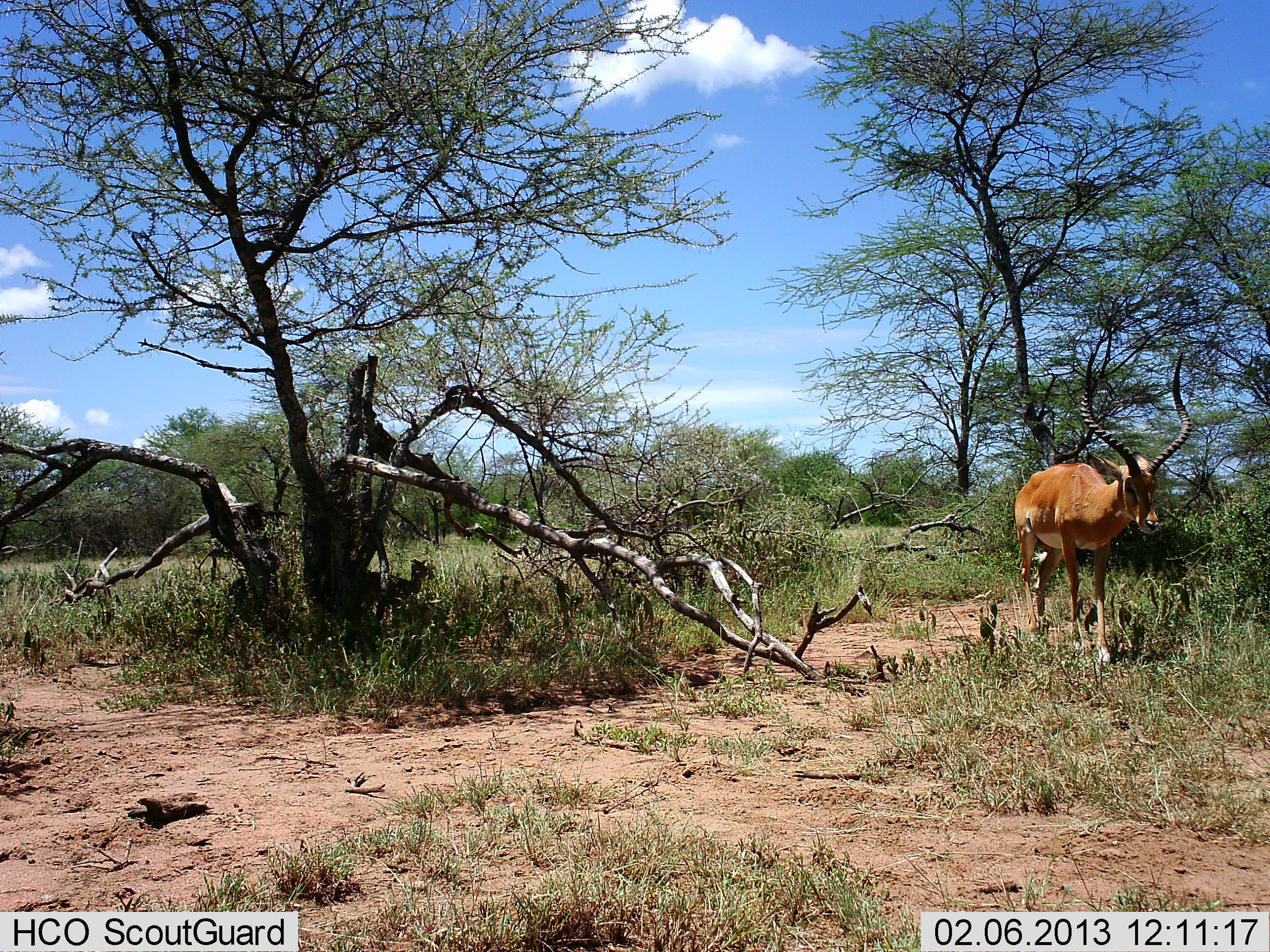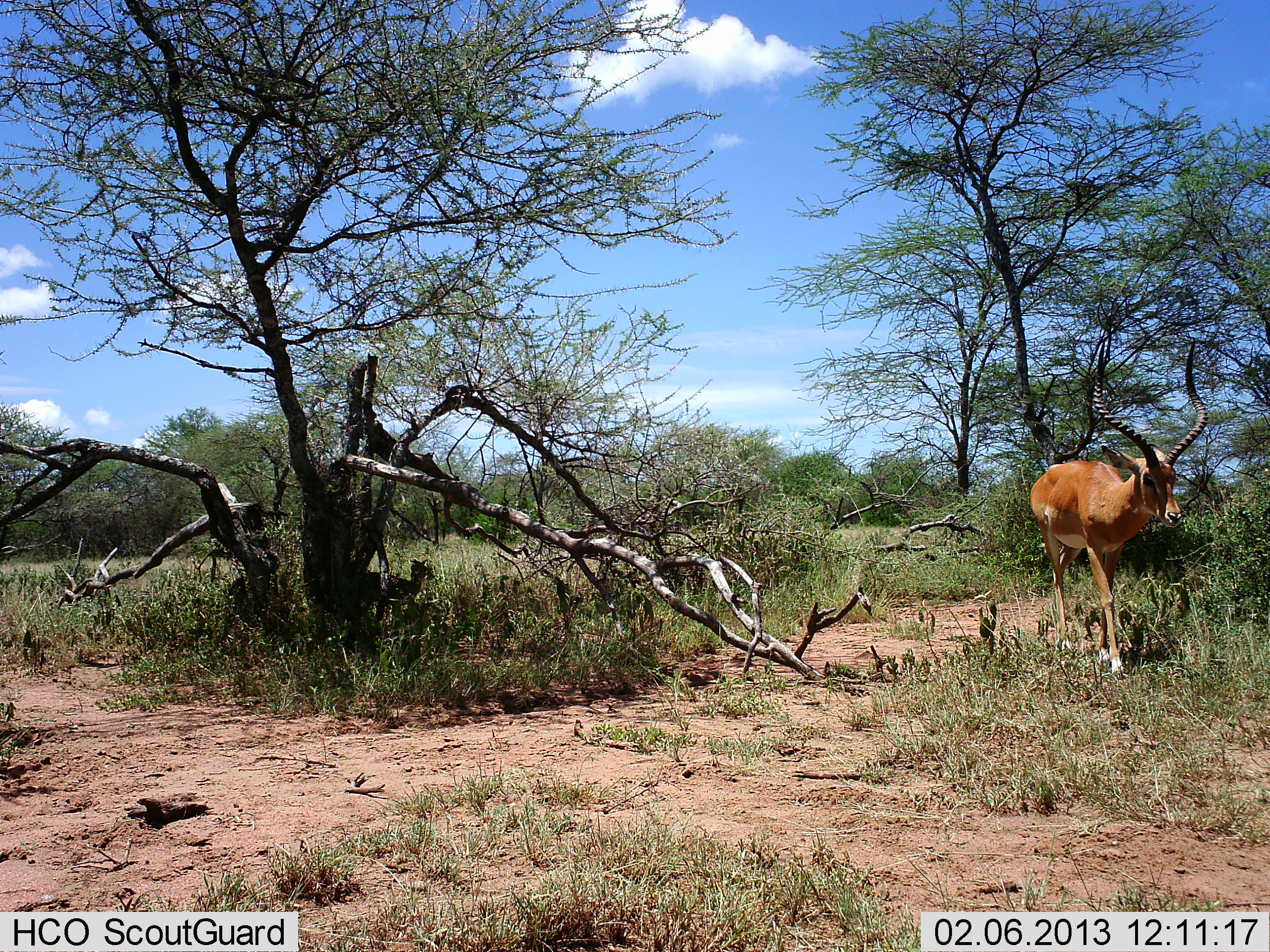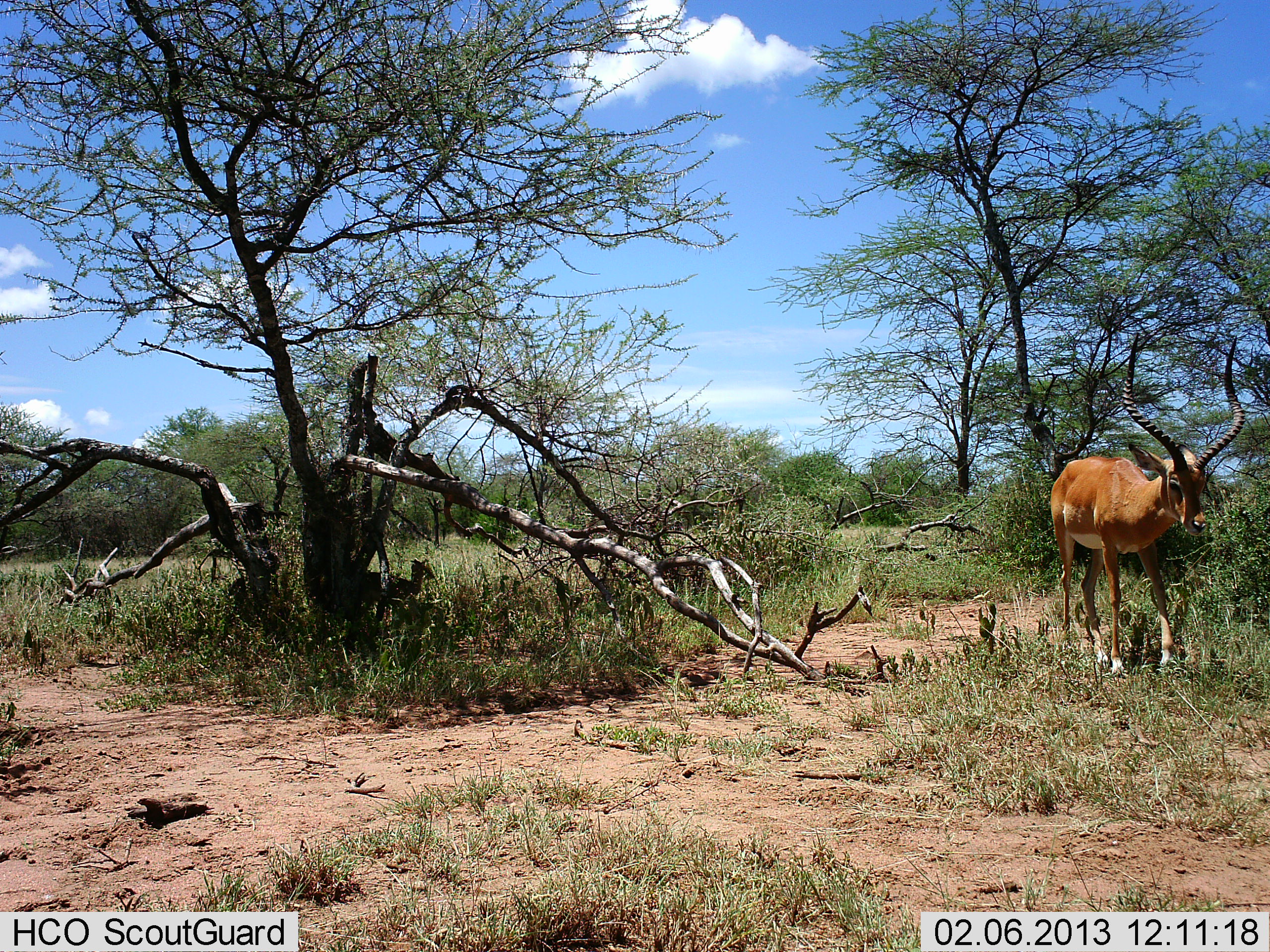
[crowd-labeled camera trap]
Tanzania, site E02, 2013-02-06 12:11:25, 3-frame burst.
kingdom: Animalia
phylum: Chordata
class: Mammalia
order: Artiodactyla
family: Bovidae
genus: Aepyceros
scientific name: Aepyceros melampus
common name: impala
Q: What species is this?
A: Impala (Aepyceros melampus).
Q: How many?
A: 1.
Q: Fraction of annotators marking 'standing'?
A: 4%.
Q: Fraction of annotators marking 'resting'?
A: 0%.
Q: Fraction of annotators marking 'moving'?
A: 100%.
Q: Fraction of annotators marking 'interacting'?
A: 0%.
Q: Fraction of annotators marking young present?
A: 0%.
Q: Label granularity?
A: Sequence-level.